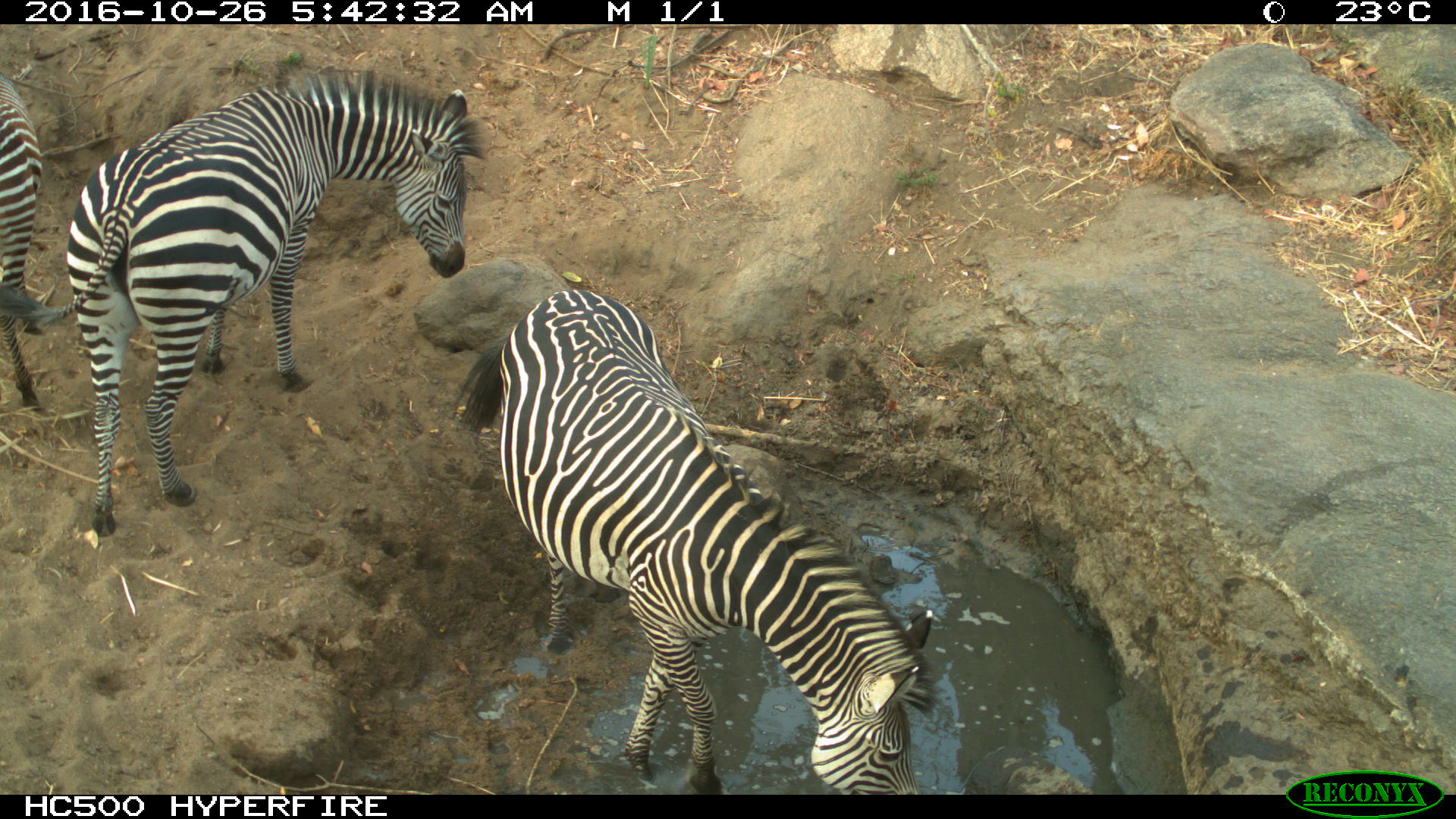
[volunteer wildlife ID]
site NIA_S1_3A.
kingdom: Animalia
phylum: Chordata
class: Mammalia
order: Perissodactyla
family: Equidae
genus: Equus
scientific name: Equus quagga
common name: plains zebra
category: zebraplains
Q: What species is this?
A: Zebraplains (plains zebra) (Equus quagga).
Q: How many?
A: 3.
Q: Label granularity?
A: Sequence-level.